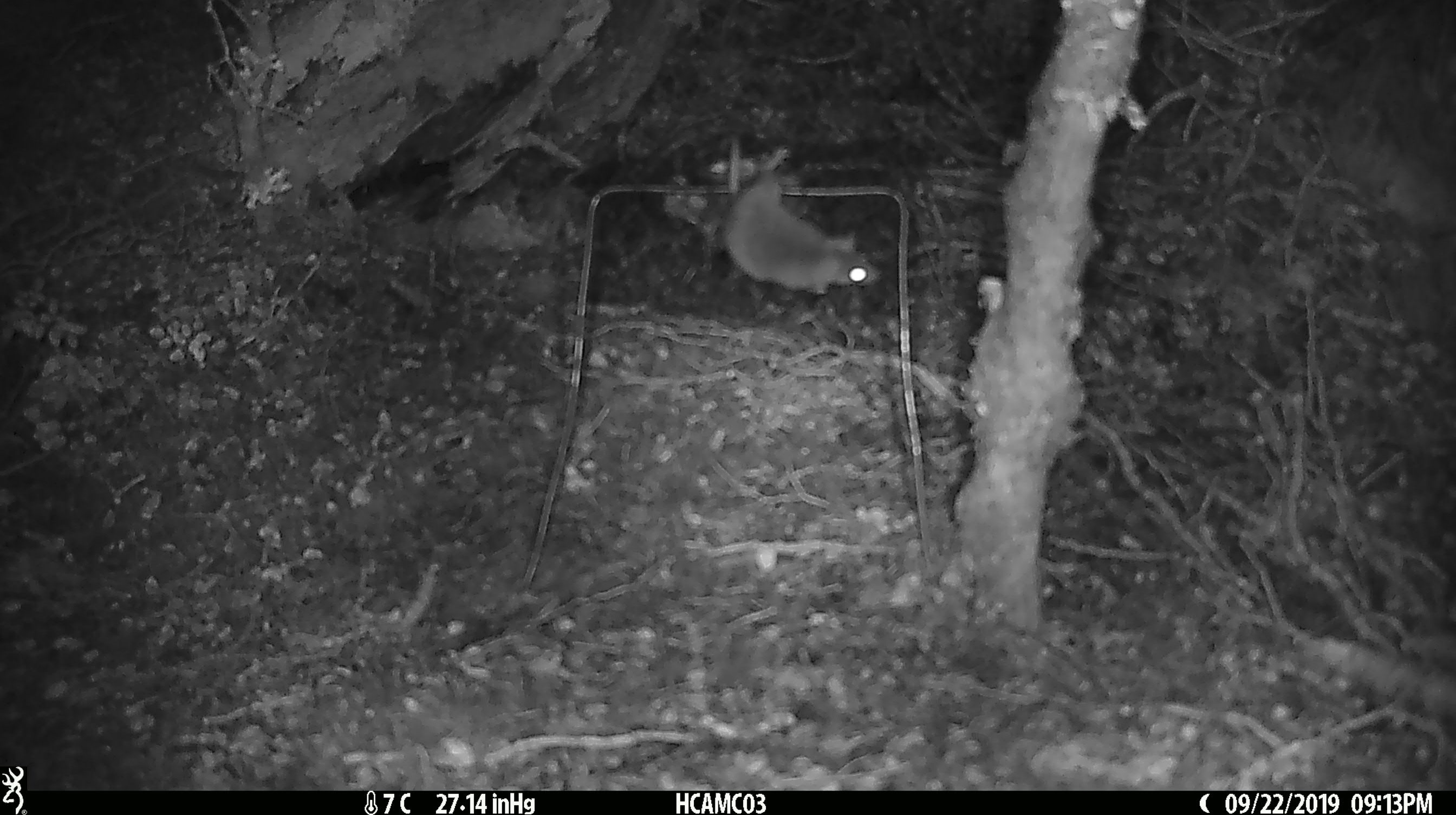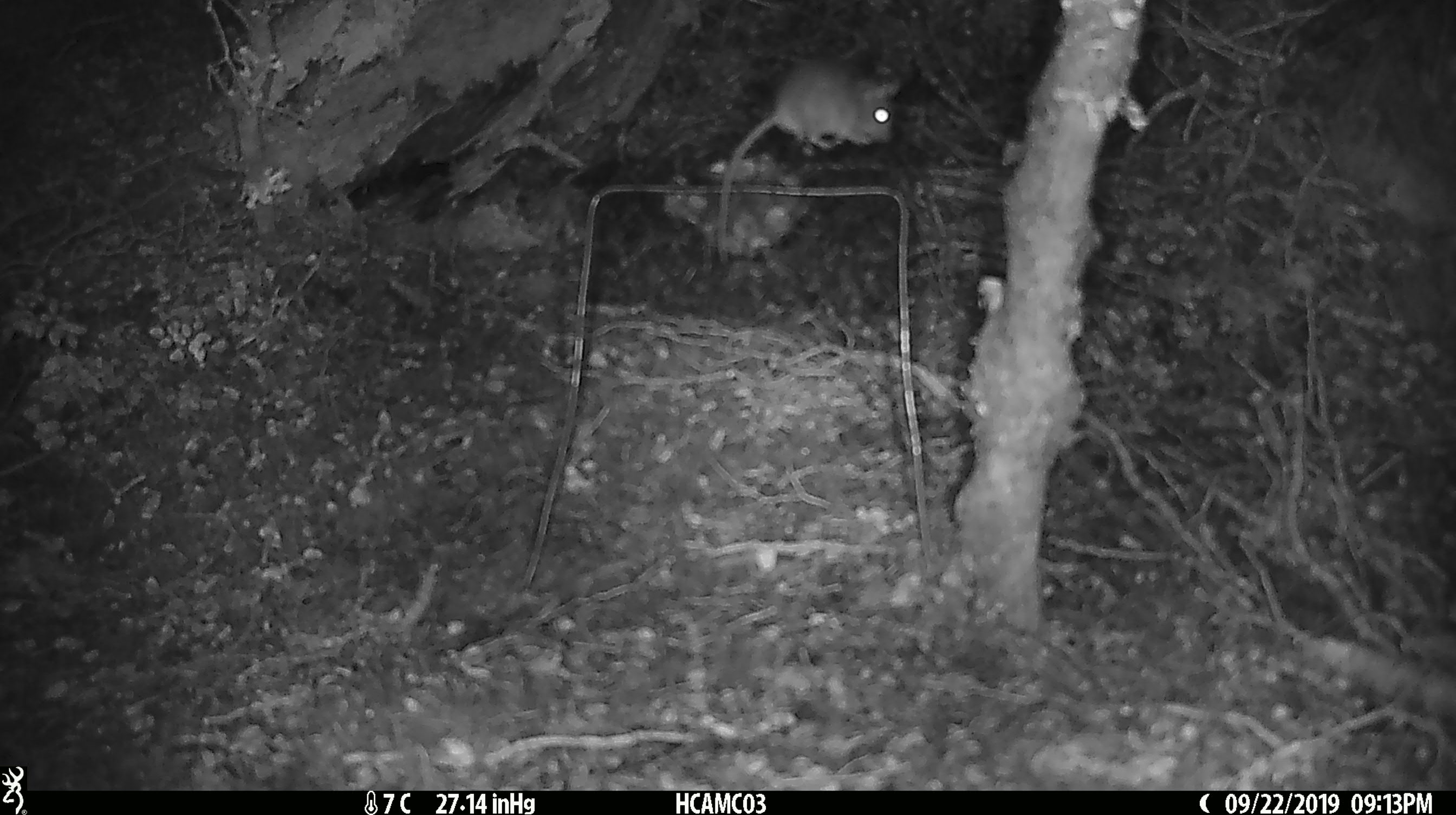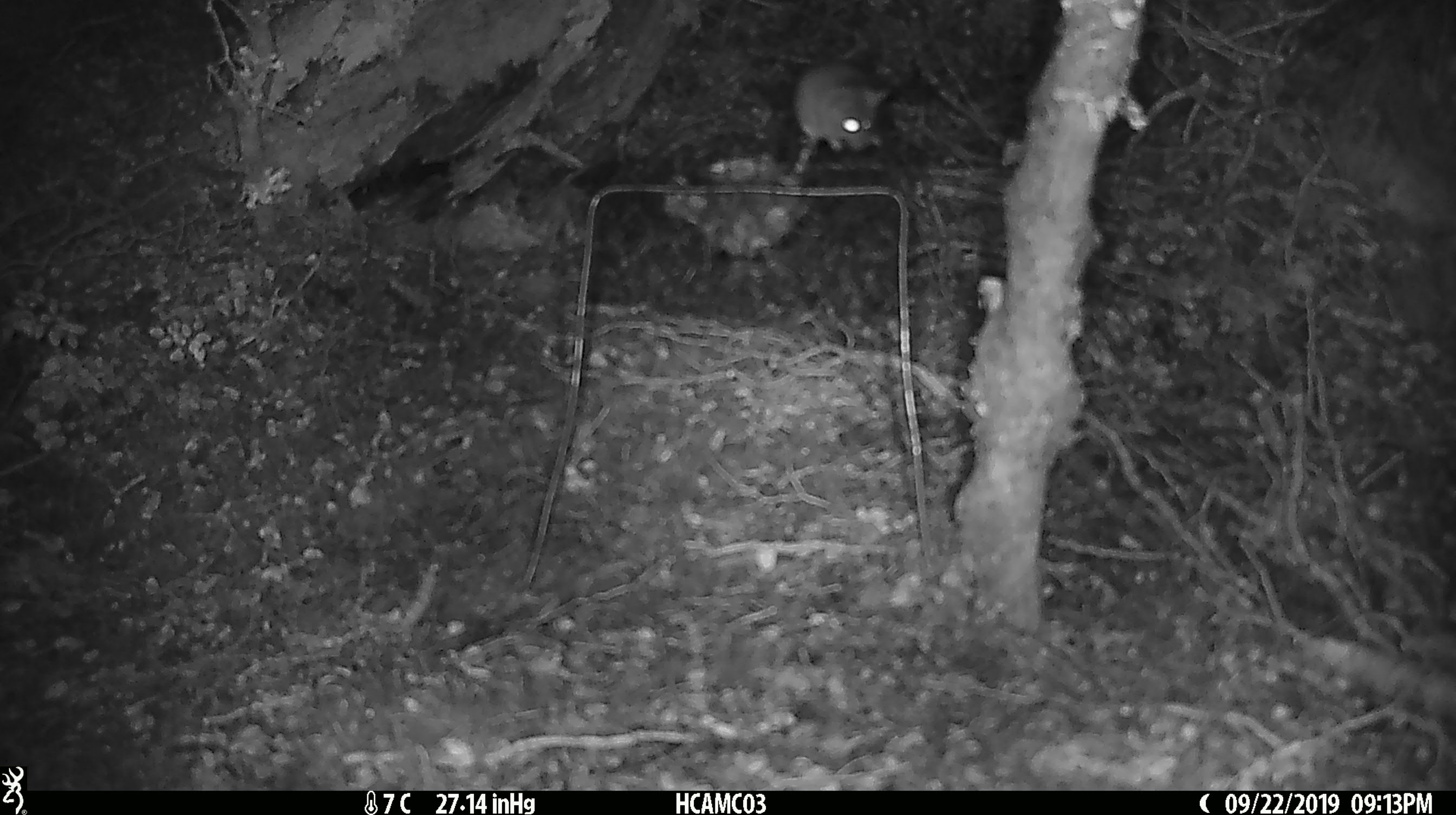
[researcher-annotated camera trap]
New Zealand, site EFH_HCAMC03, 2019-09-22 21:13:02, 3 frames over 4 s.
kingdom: Animalia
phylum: Chordata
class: Mammalia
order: Rodentia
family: Muridae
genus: Mus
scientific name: Mus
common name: mouse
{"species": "mouse (Mus)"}